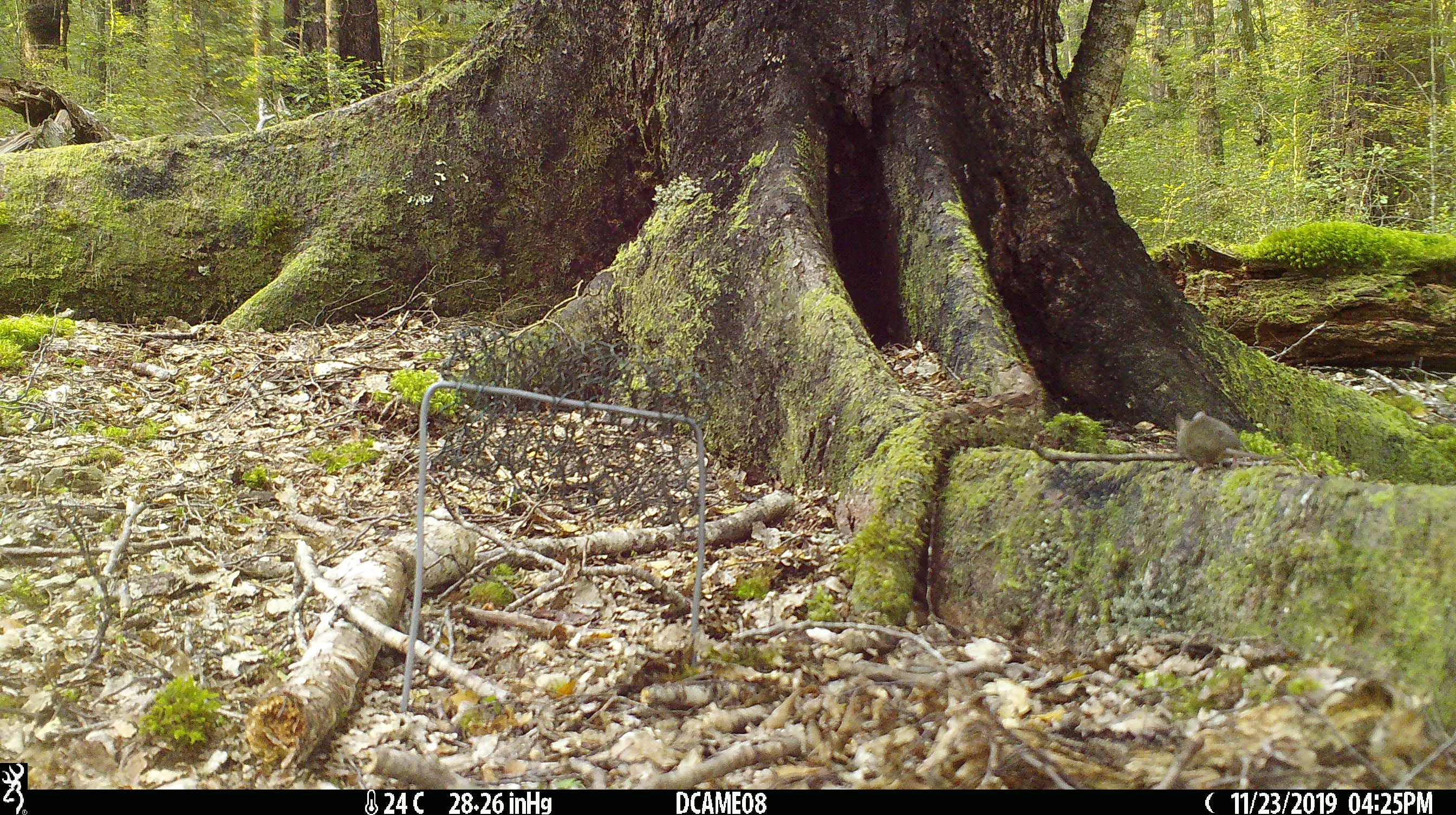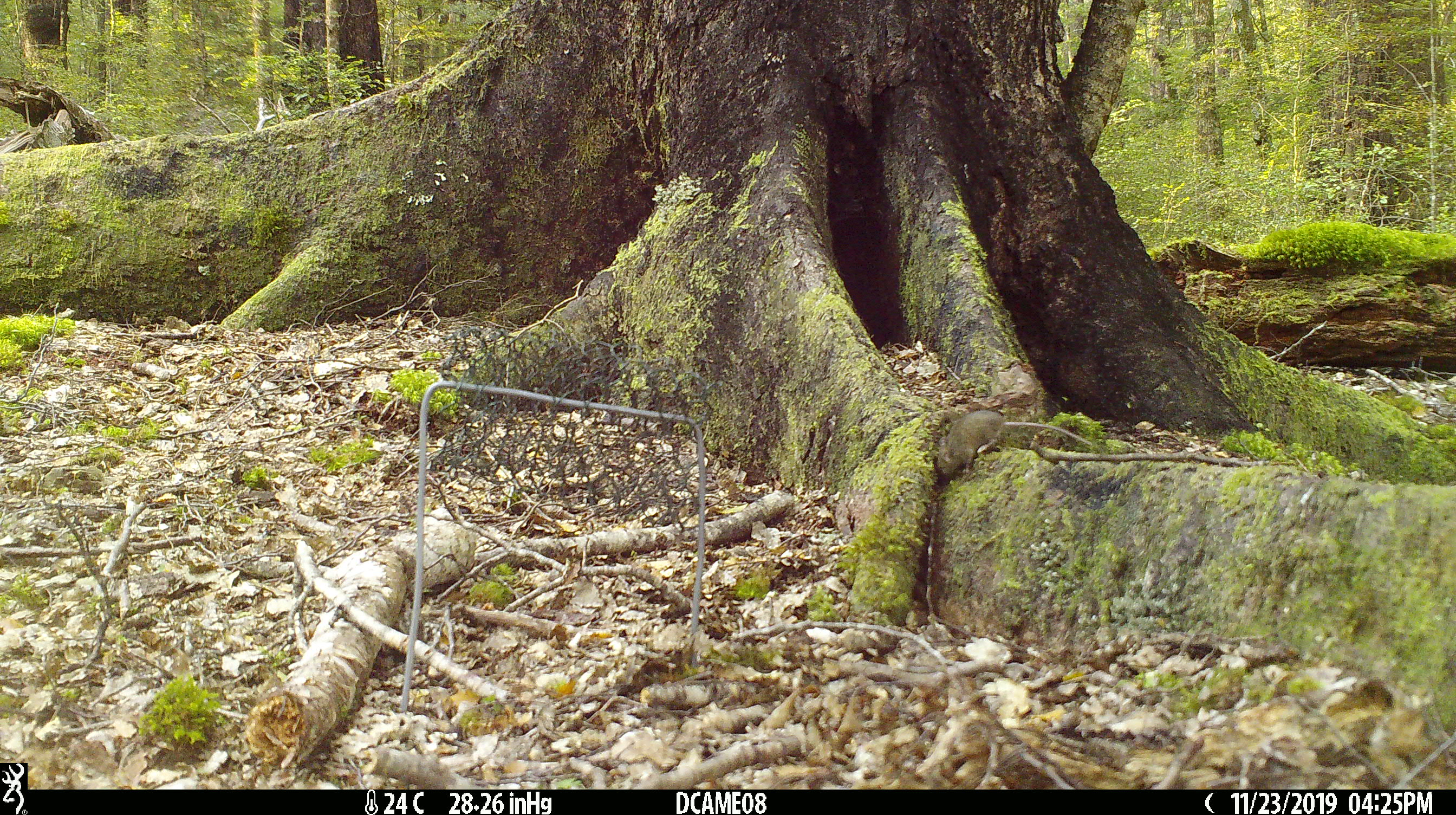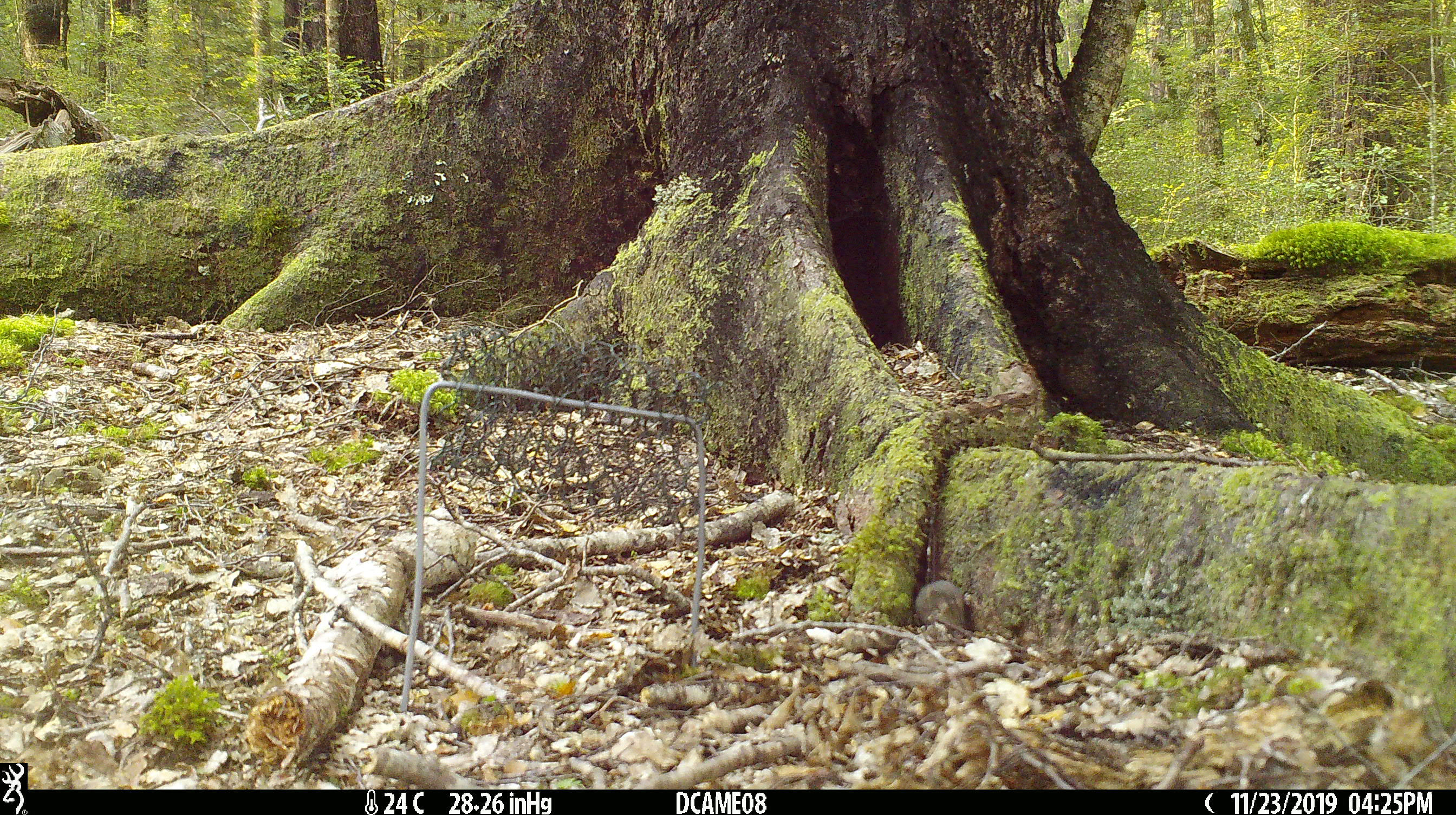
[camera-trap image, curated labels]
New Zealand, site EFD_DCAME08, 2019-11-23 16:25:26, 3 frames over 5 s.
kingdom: Animalia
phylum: Chordata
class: Mammalia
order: Rodentia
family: Muridae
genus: Mus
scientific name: Mus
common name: mouse